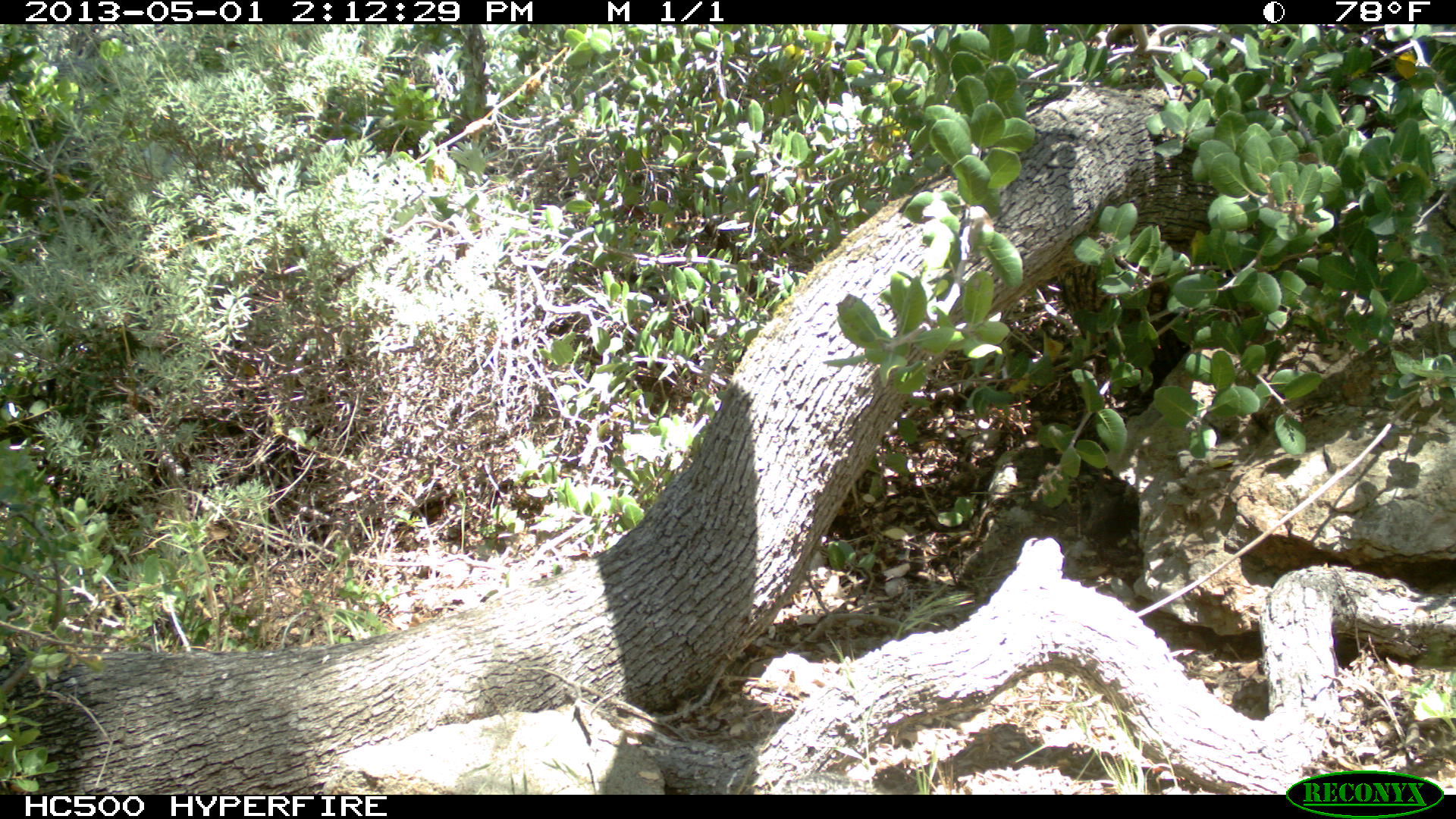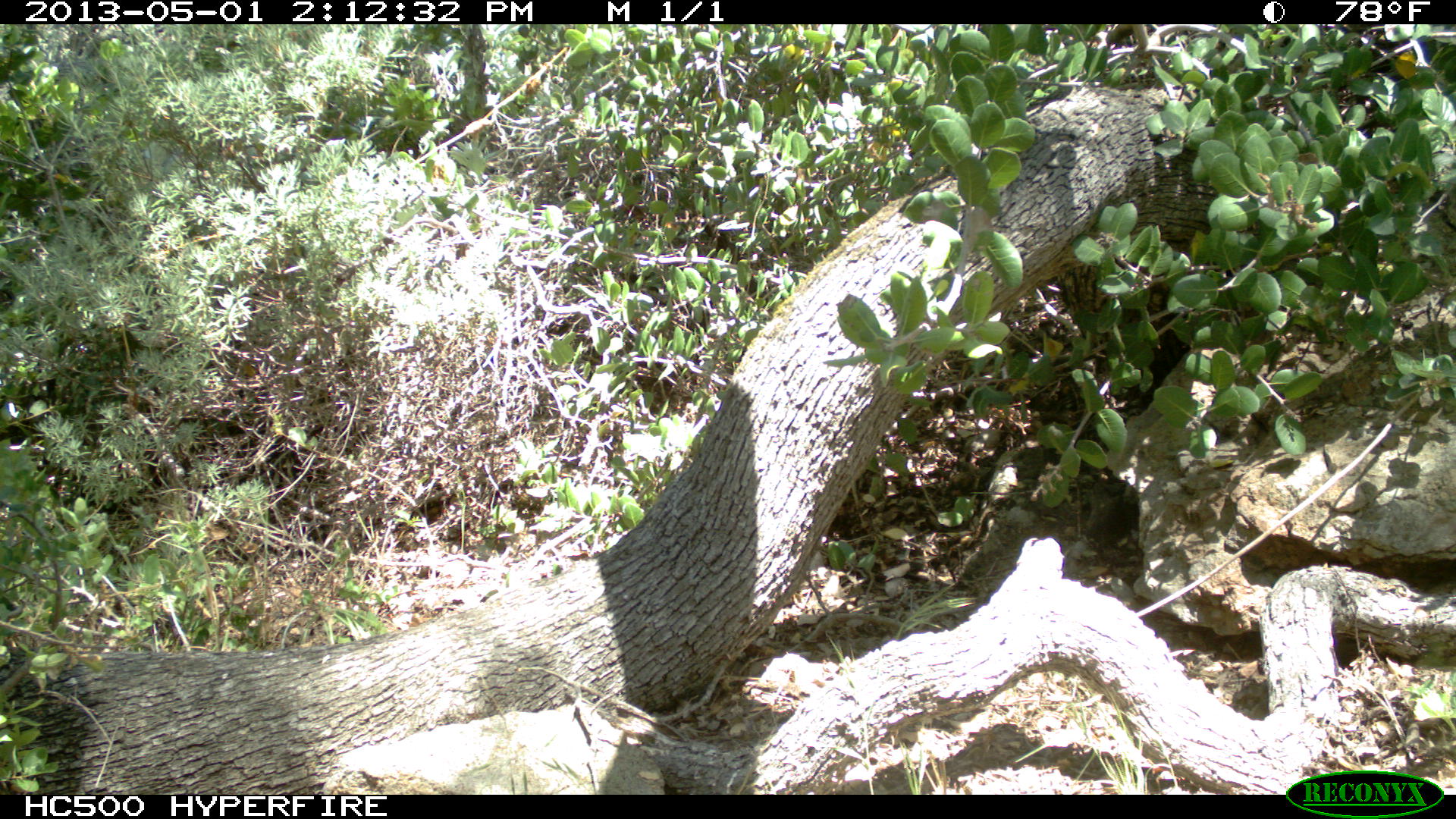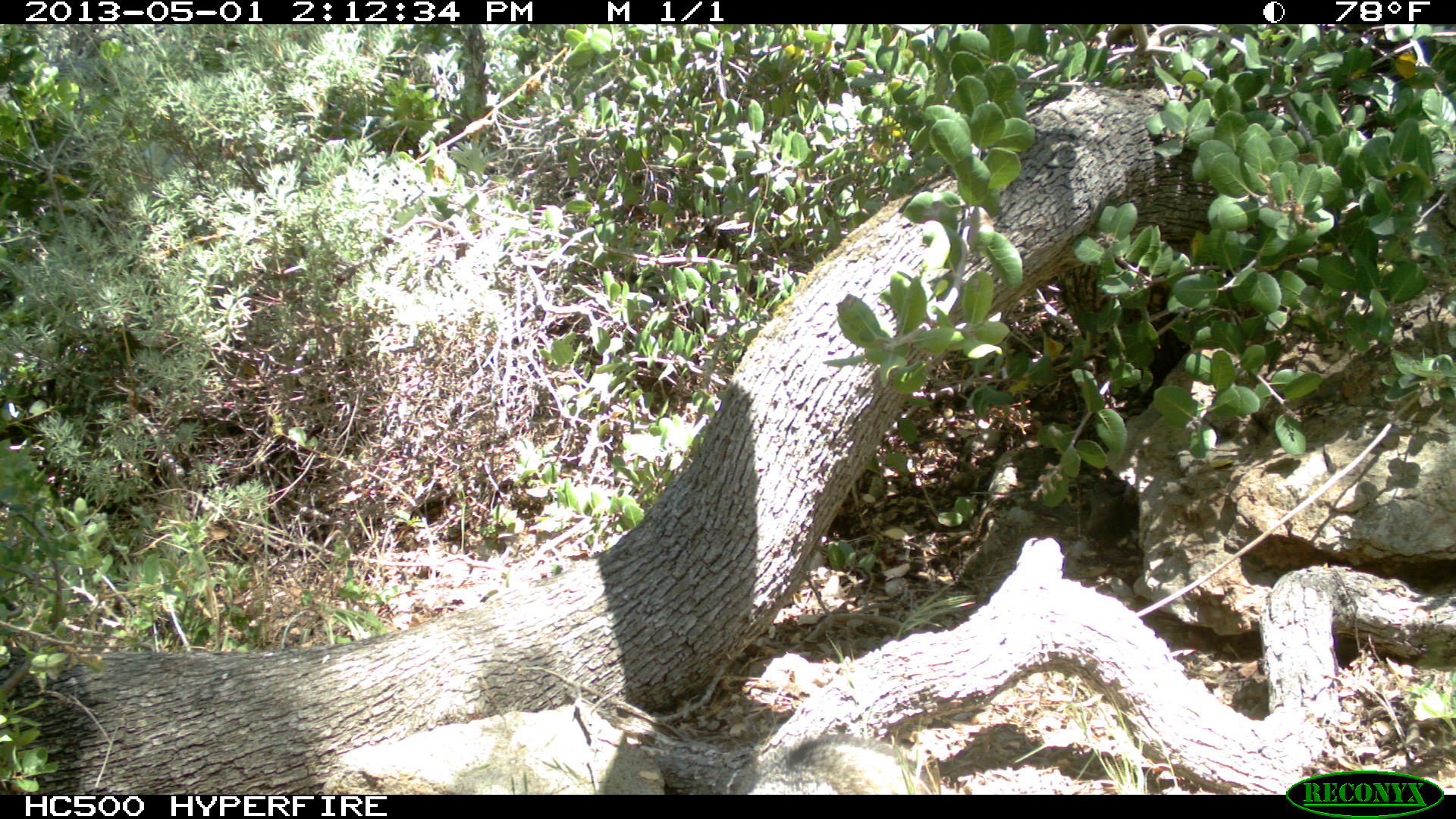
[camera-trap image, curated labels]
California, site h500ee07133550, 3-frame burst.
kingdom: Animalia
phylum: Chordata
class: Mammalia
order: Carnivora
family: Canidae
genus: Urocyon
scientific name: Urocyon littoralis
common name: island fox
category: fox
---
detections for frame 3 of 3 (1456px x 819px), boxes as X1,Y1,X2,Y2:
fox: 789,731,927,794